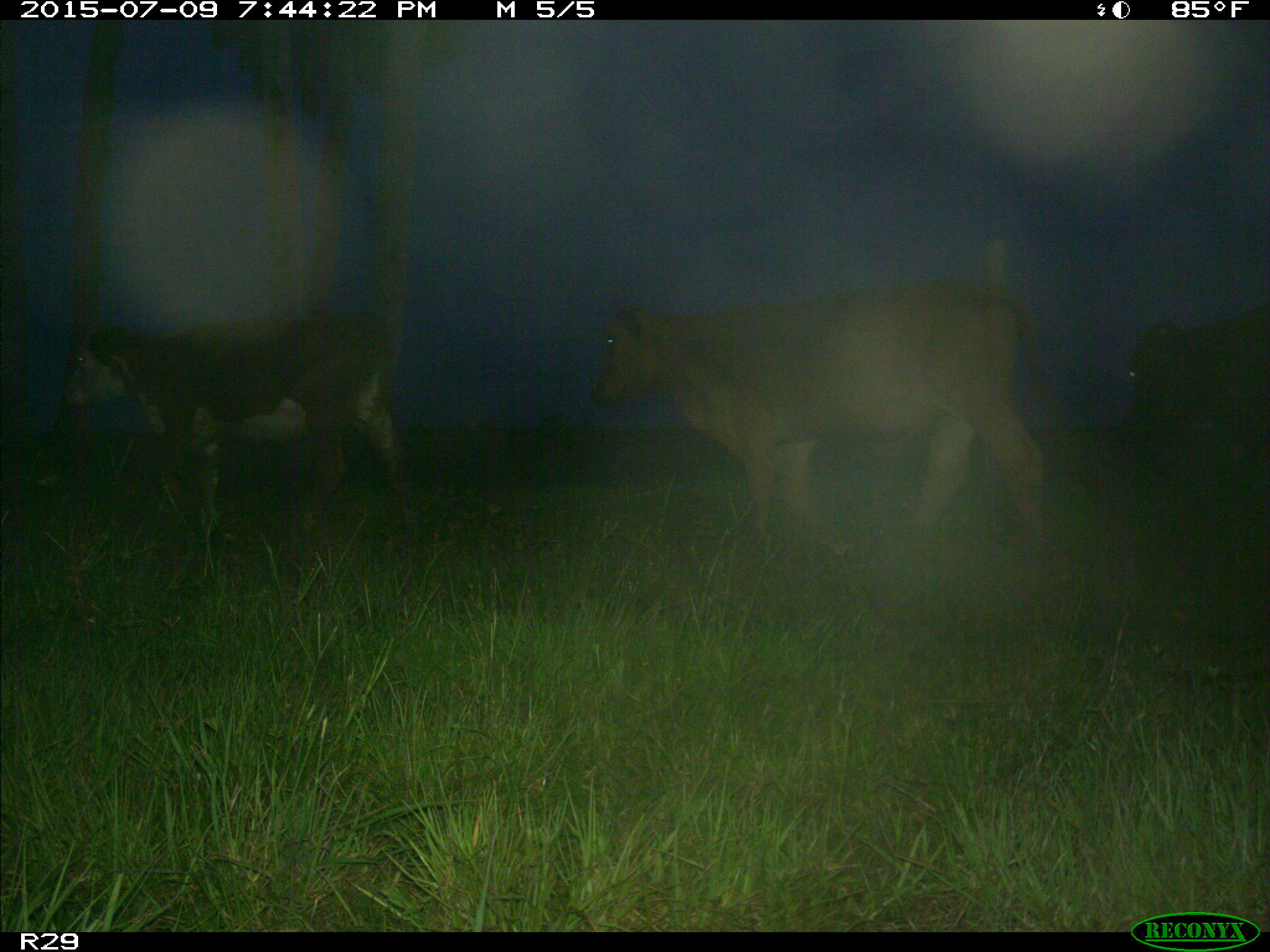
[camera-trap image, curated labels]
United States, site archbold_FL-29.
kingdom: Animalia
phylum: Chordata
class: Mammalia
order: Artiodactyla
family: Bovidae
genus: Bos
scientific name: Bos taurus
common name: domestic cow